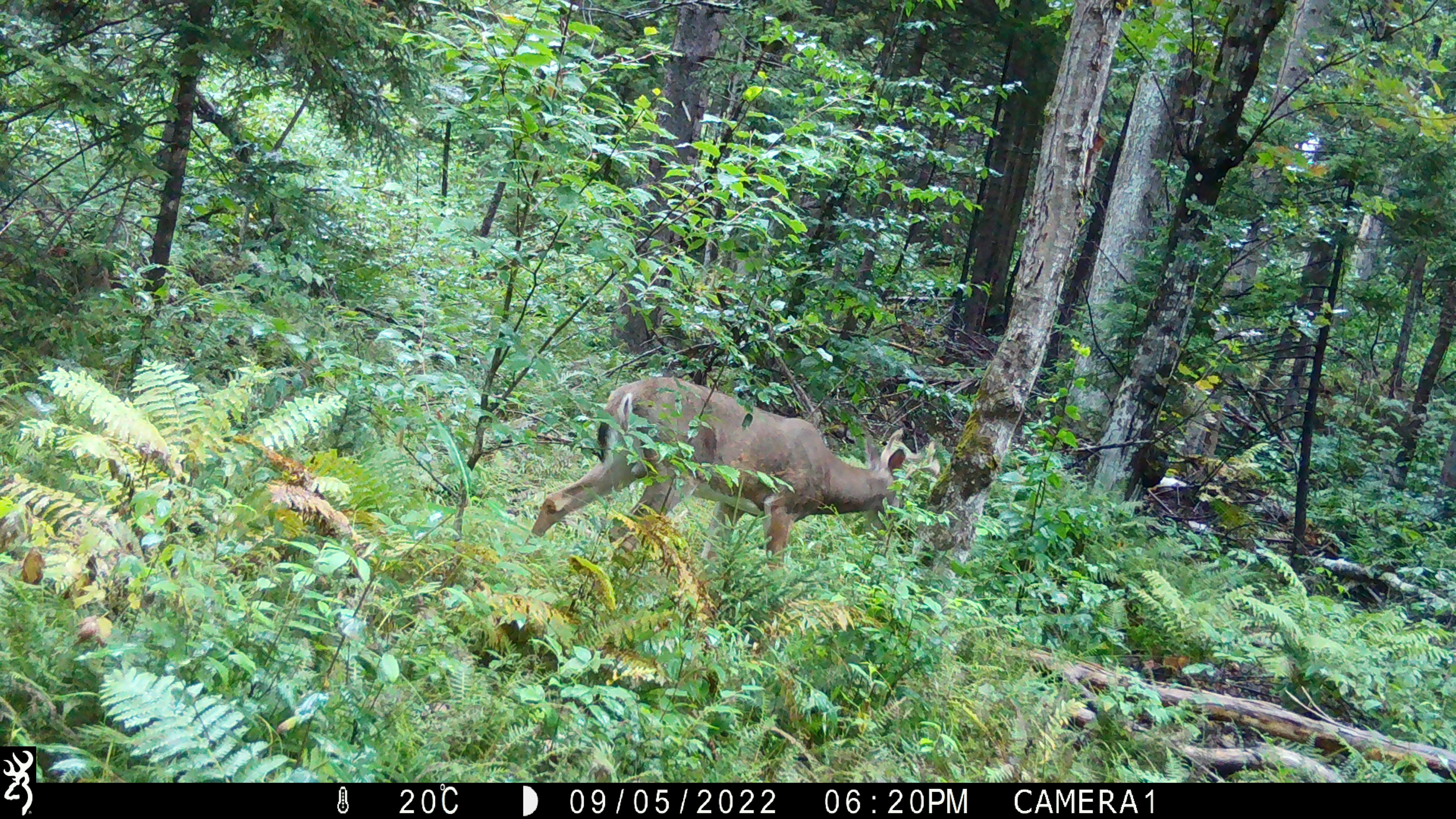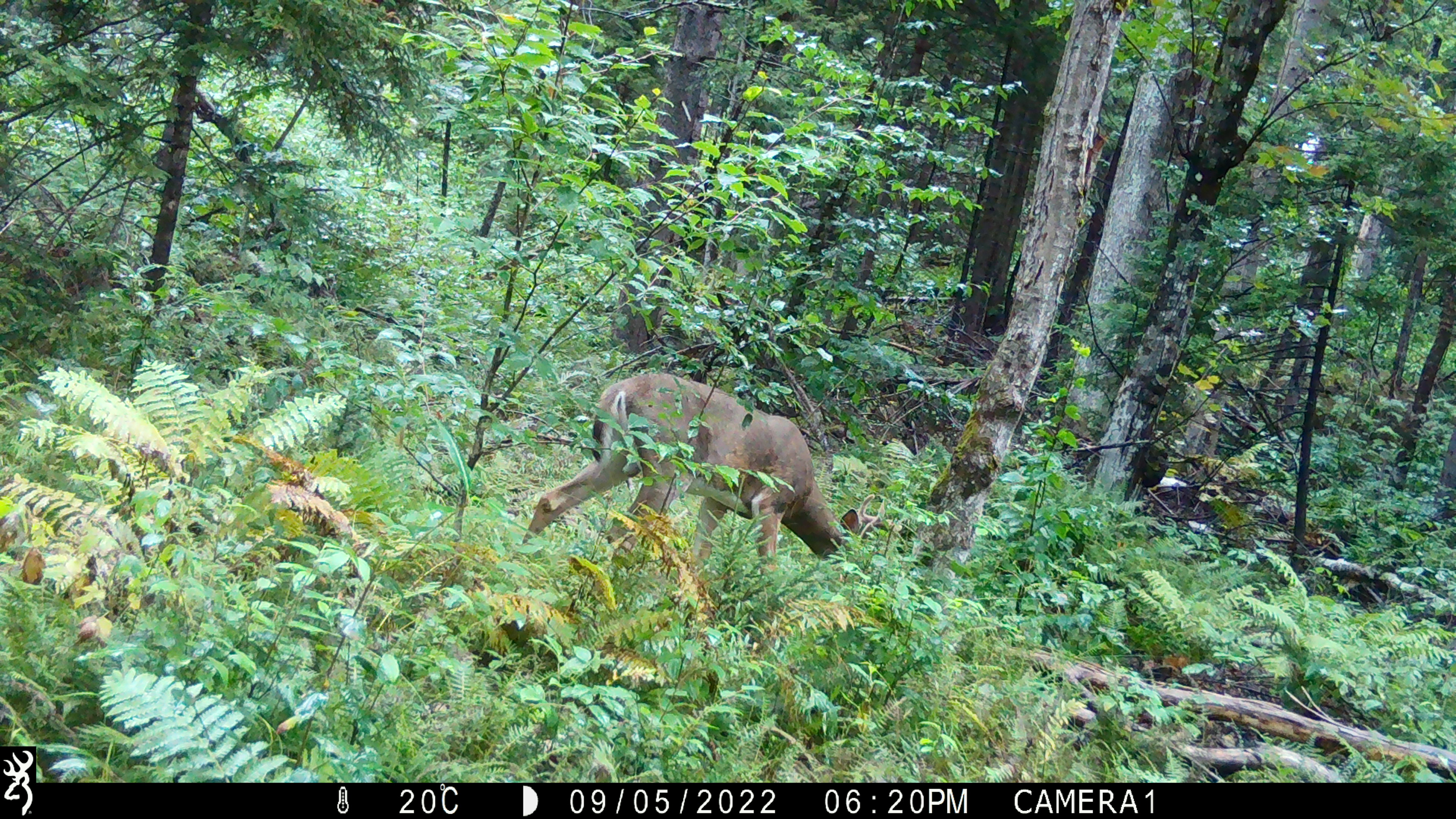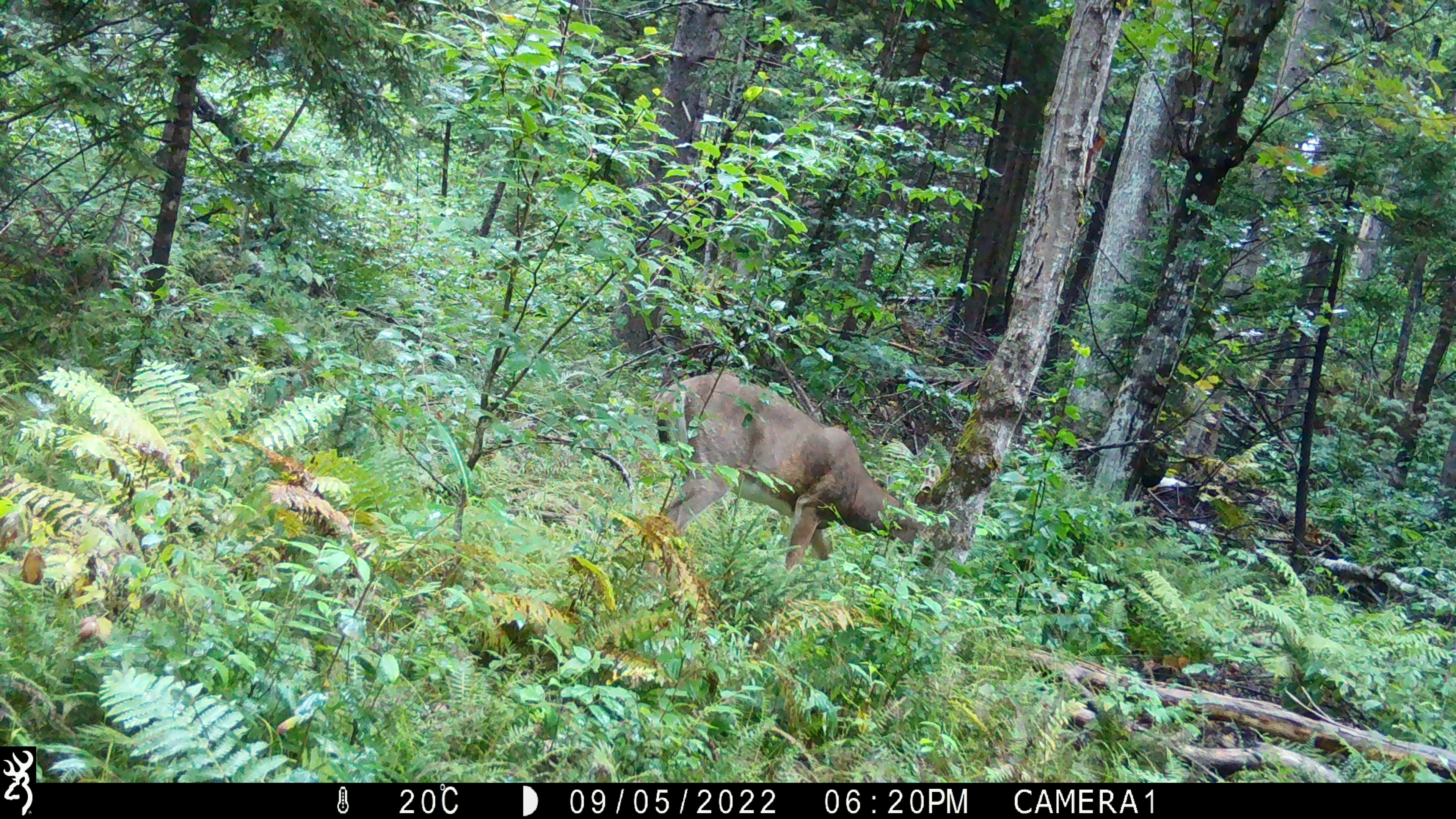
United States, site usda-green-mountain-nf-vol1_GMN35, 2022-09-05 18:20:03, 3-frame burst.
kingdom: Animalia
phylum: Chordata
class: Mammalia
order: Artiodactyla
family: Cervidae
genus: Odocoileus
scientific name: Odocoileus virginianus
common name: white-tailed deer